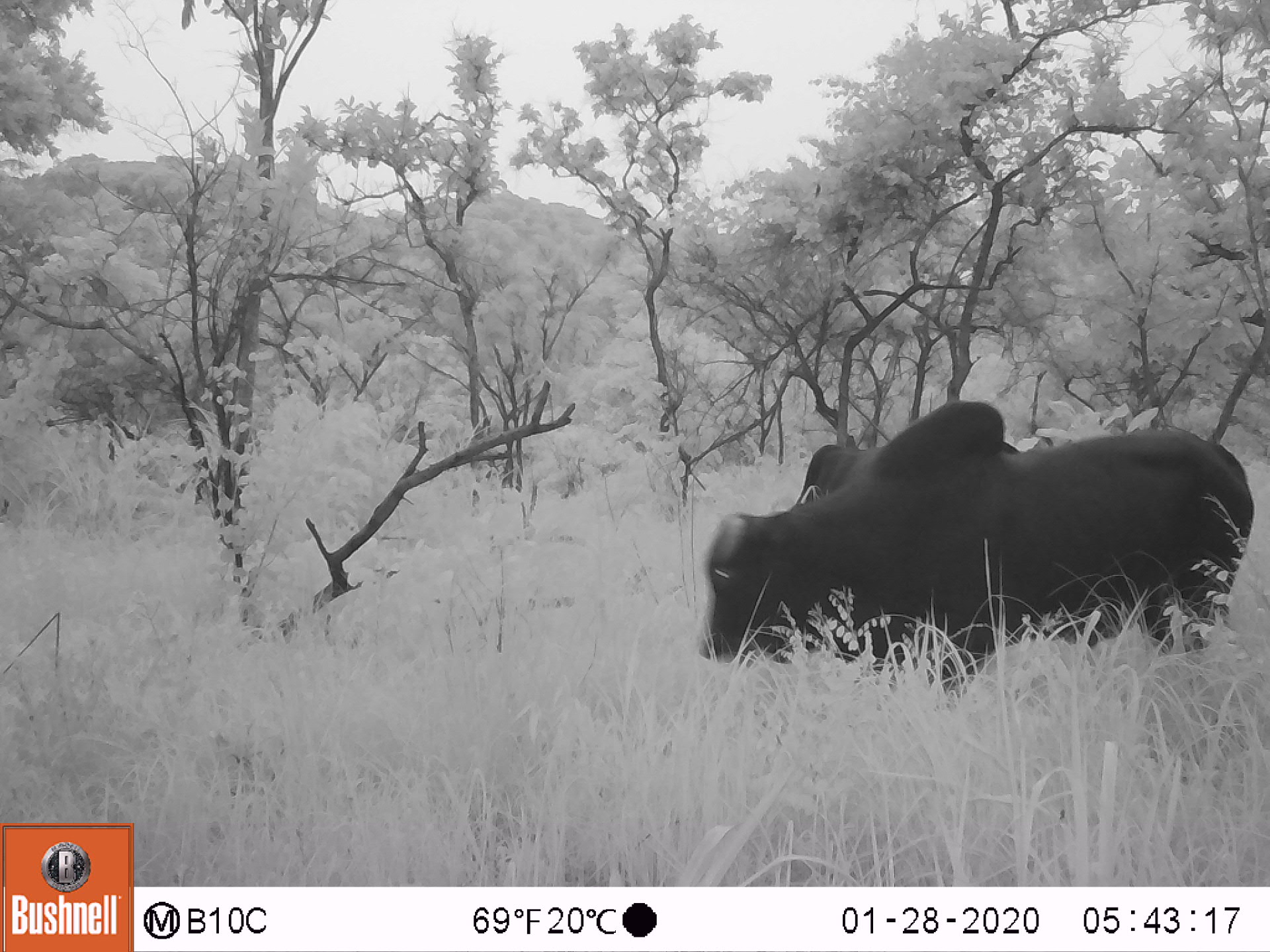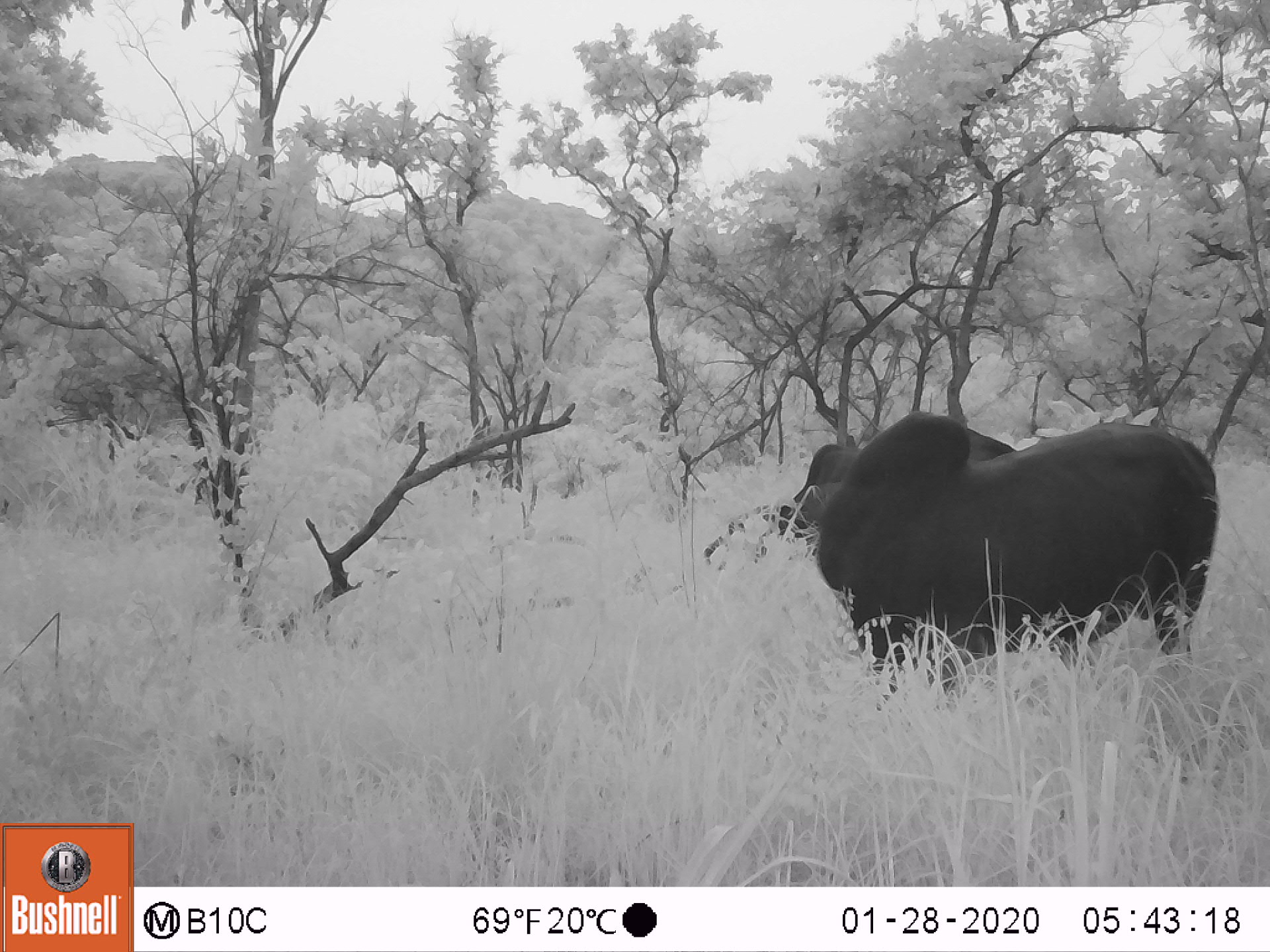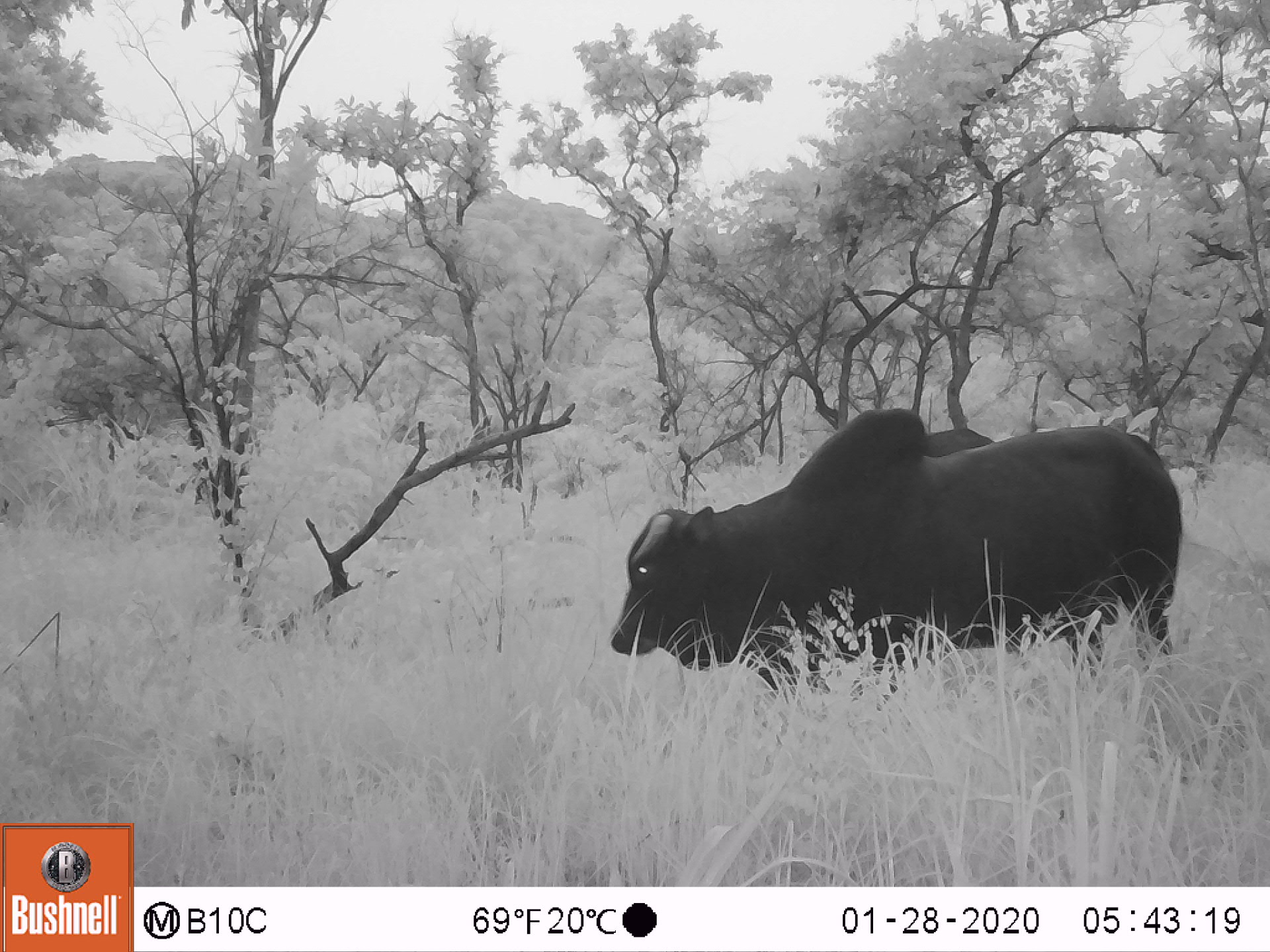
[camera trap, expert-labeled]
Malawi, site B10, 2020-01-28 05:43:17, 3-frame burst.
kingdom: Animalia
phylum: Chordata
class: Mammalia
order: Artiodactyla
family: Bovidae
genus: Bos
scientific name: Bos taurus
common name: domestic cattle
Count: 1.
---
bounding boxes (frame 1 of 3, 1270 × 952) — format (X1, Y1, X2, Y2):
domestic cattle: (676, 397, 1256, 660)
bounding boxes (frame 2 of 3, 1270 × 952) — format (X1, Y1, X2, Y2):
domestic cattle: (752, 404, 1229, 665)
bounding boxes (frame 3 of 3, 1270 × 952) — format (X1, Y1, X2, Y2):
domestic cattle: (588, 406, 1192, 712)